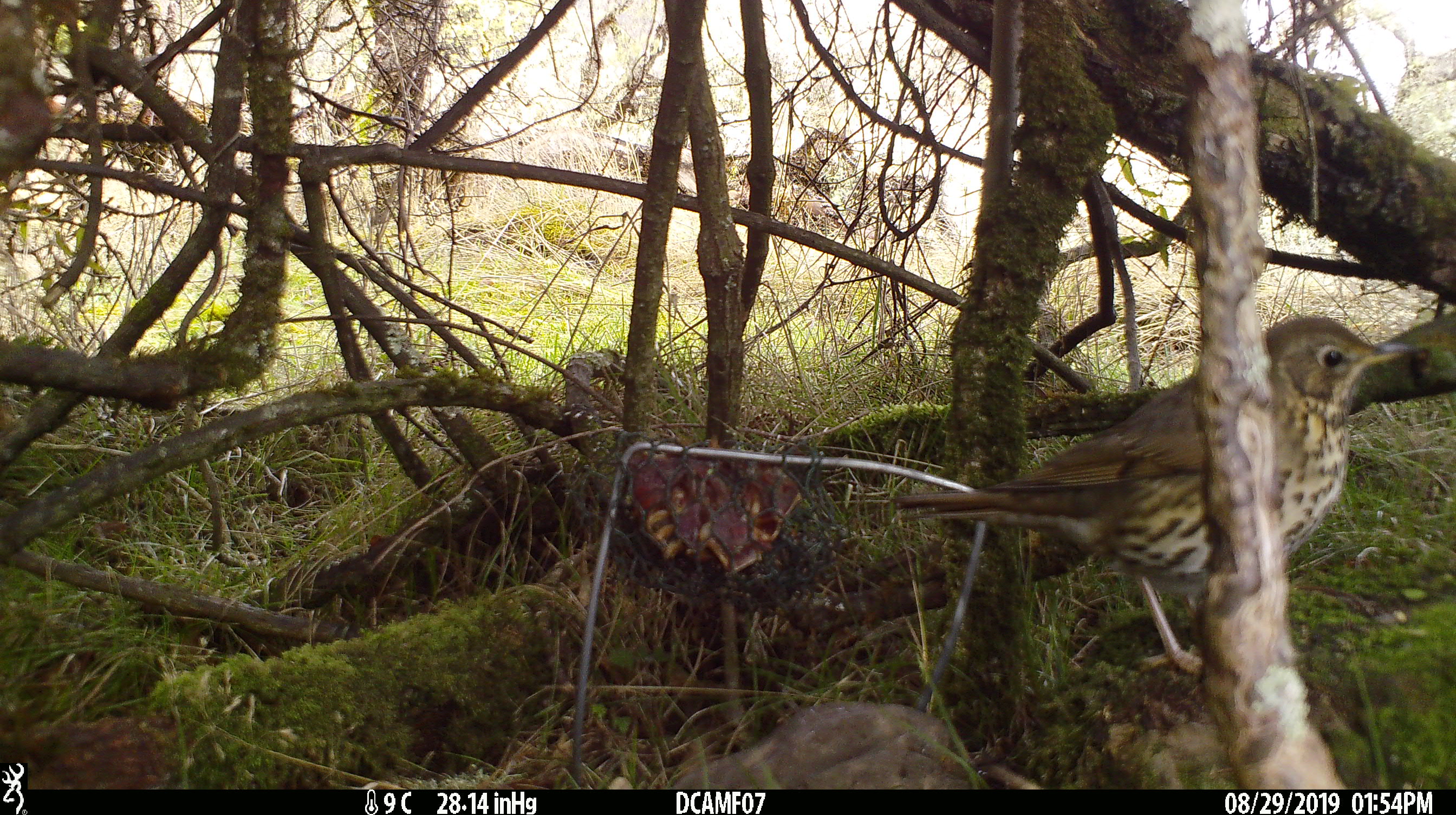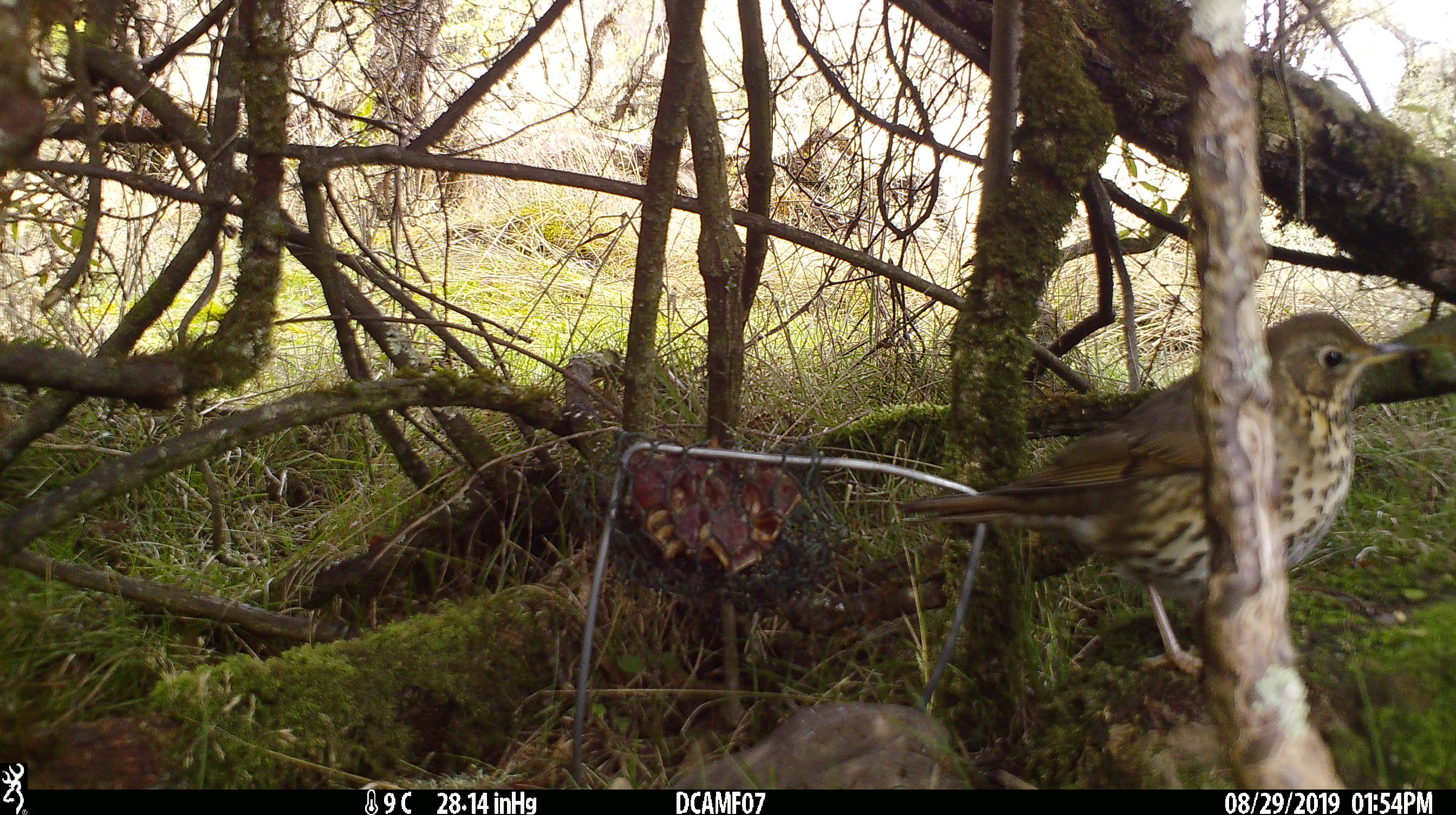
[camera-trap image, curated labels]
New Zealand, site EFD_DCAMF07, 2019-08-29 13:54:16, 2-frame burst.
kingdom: Animalia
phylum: Chordata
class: Aves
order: Passeriformes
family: Turdidae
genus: Turdus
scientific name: Turdus philomelos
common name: song thrush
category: thrush